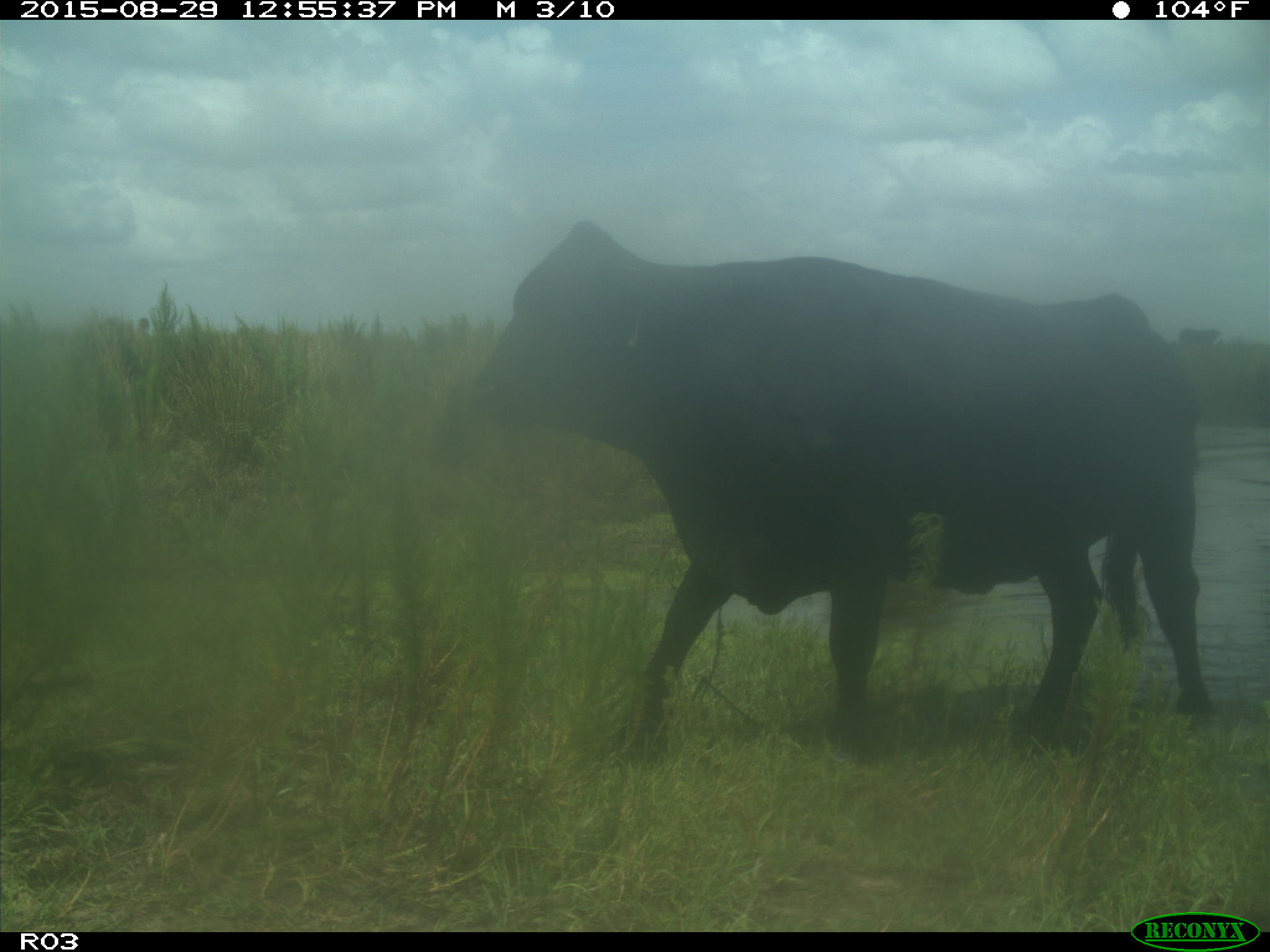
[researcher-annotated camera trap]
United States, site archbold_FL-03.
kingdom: Animalia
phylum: Chordata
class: Mammalia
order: Artiodactyla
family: Bovidae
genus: Bos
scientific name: Bos taurus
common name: domestic cow